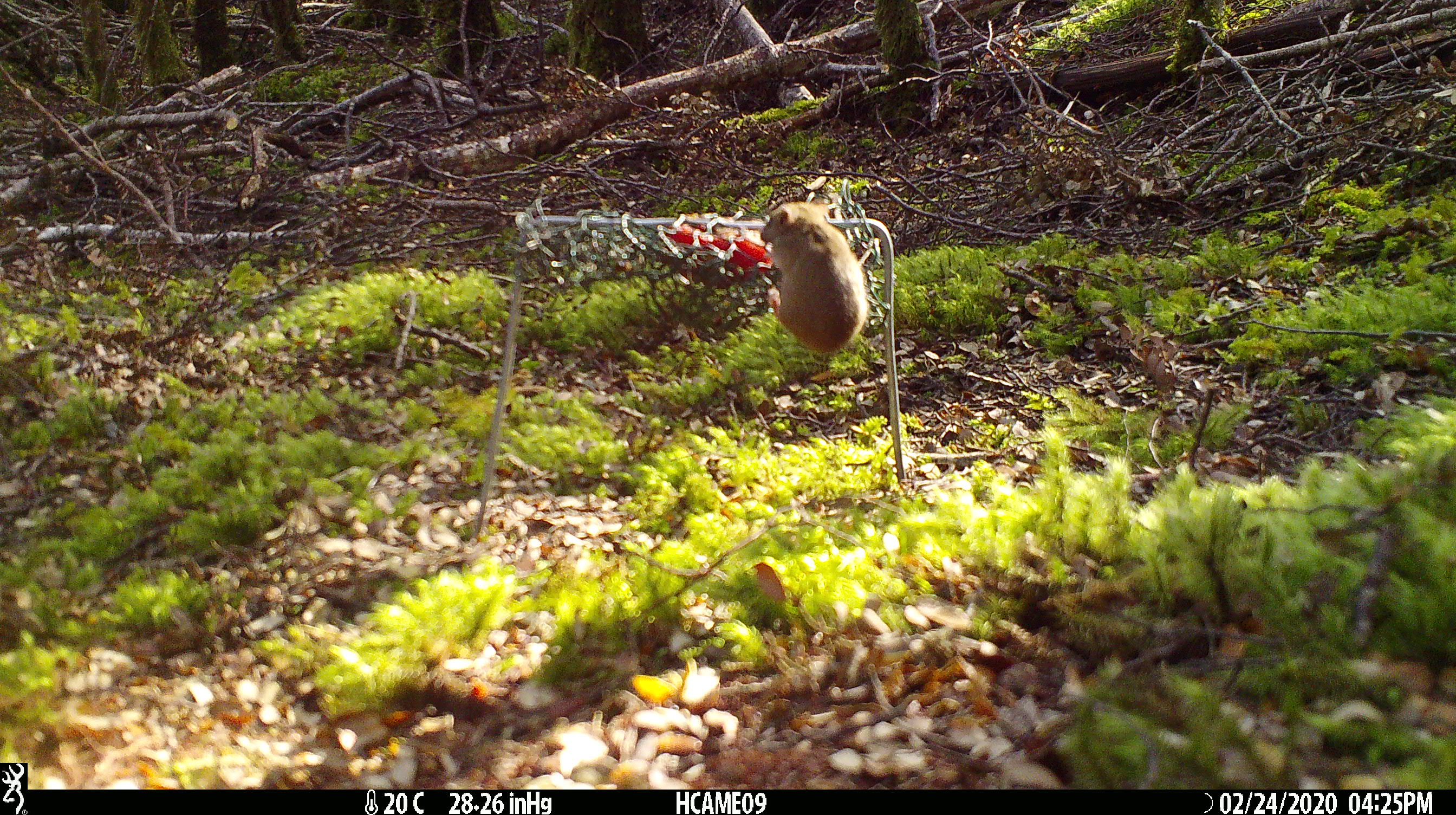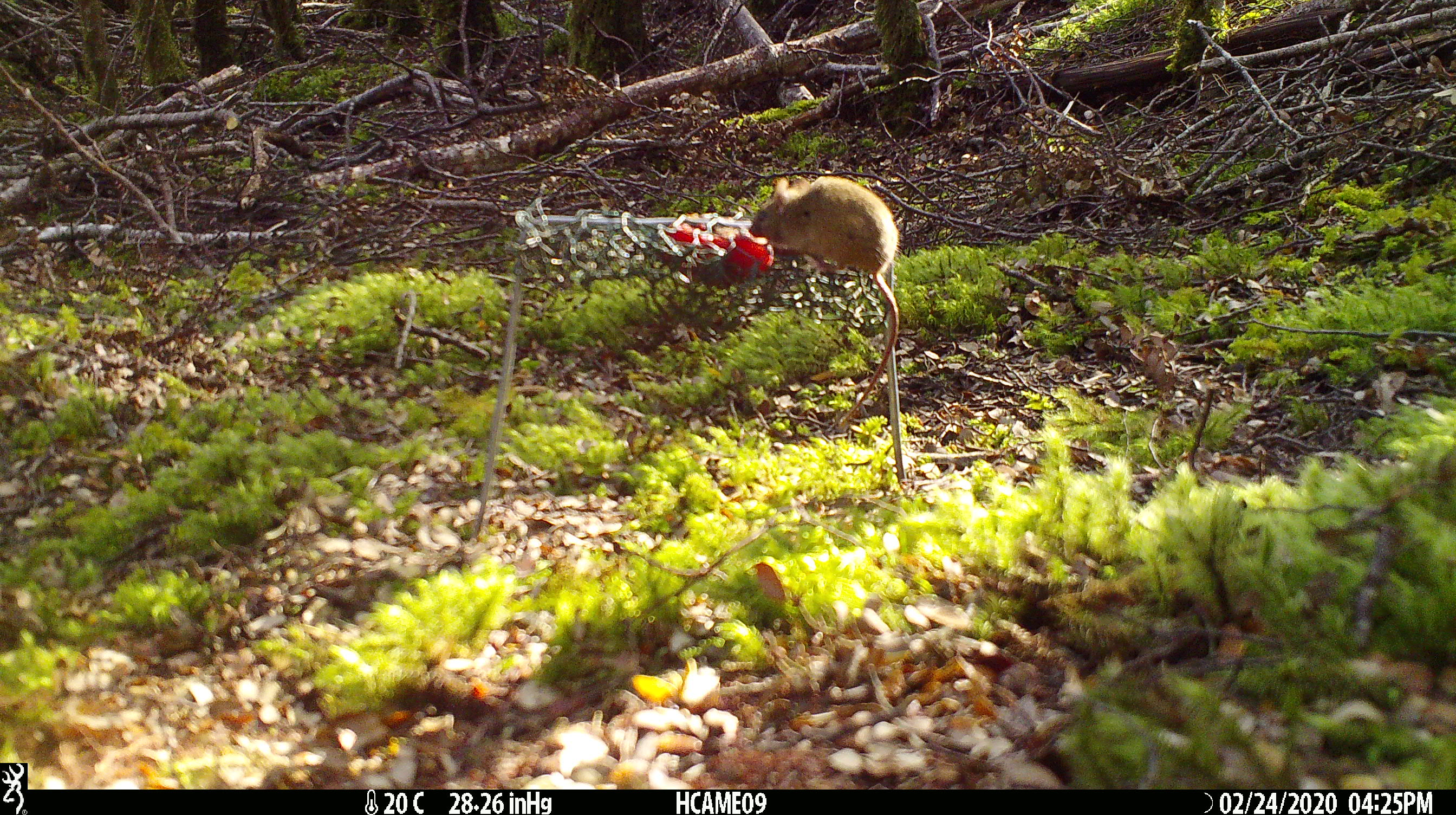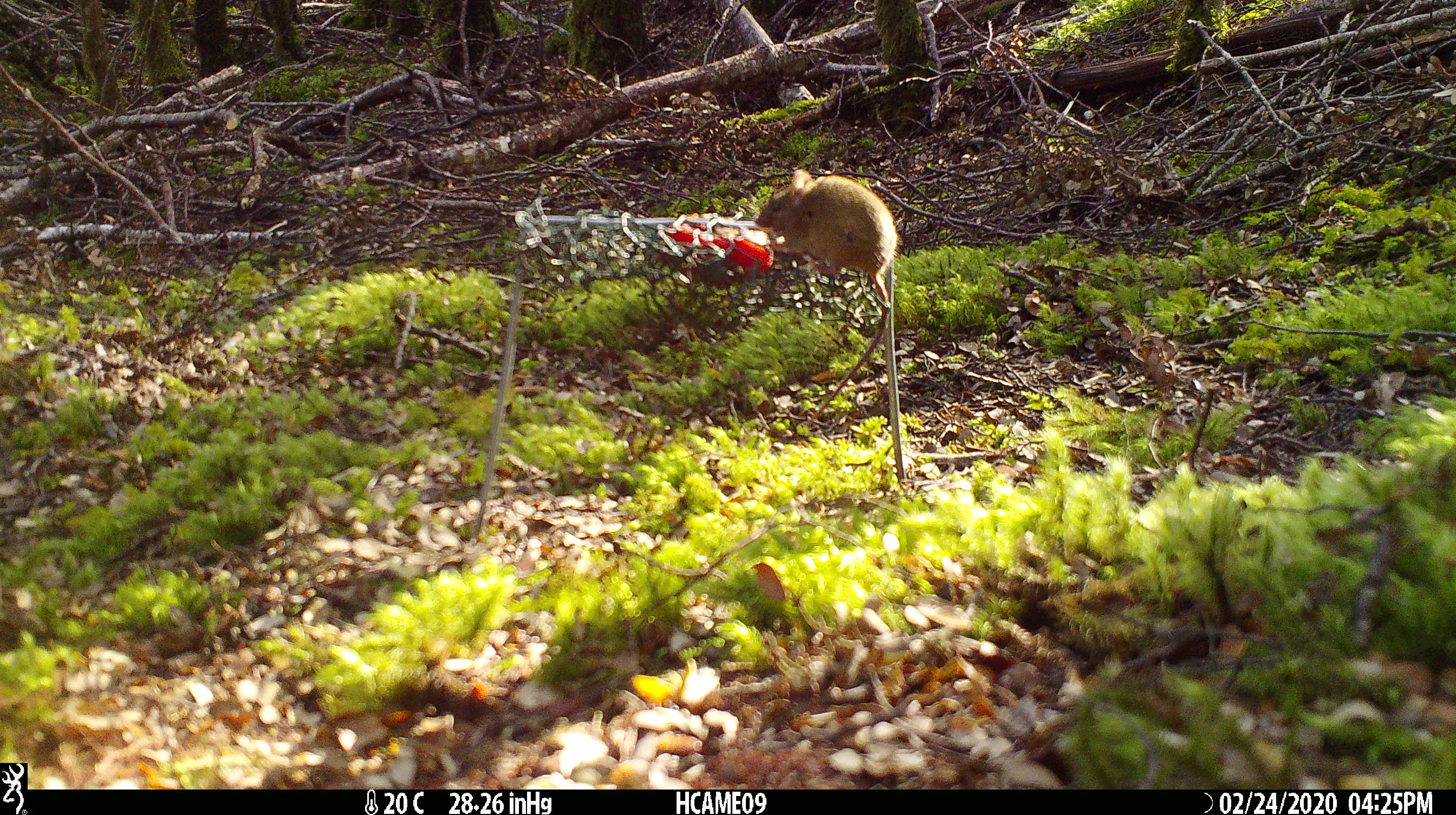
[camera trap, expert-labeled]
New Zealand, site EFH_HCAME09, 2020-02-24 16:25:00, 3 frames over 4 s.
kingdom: Animalia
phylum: Chordata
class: Mammalia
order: Rodentia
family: Muridae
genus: Mus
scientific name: Mus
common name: mouse